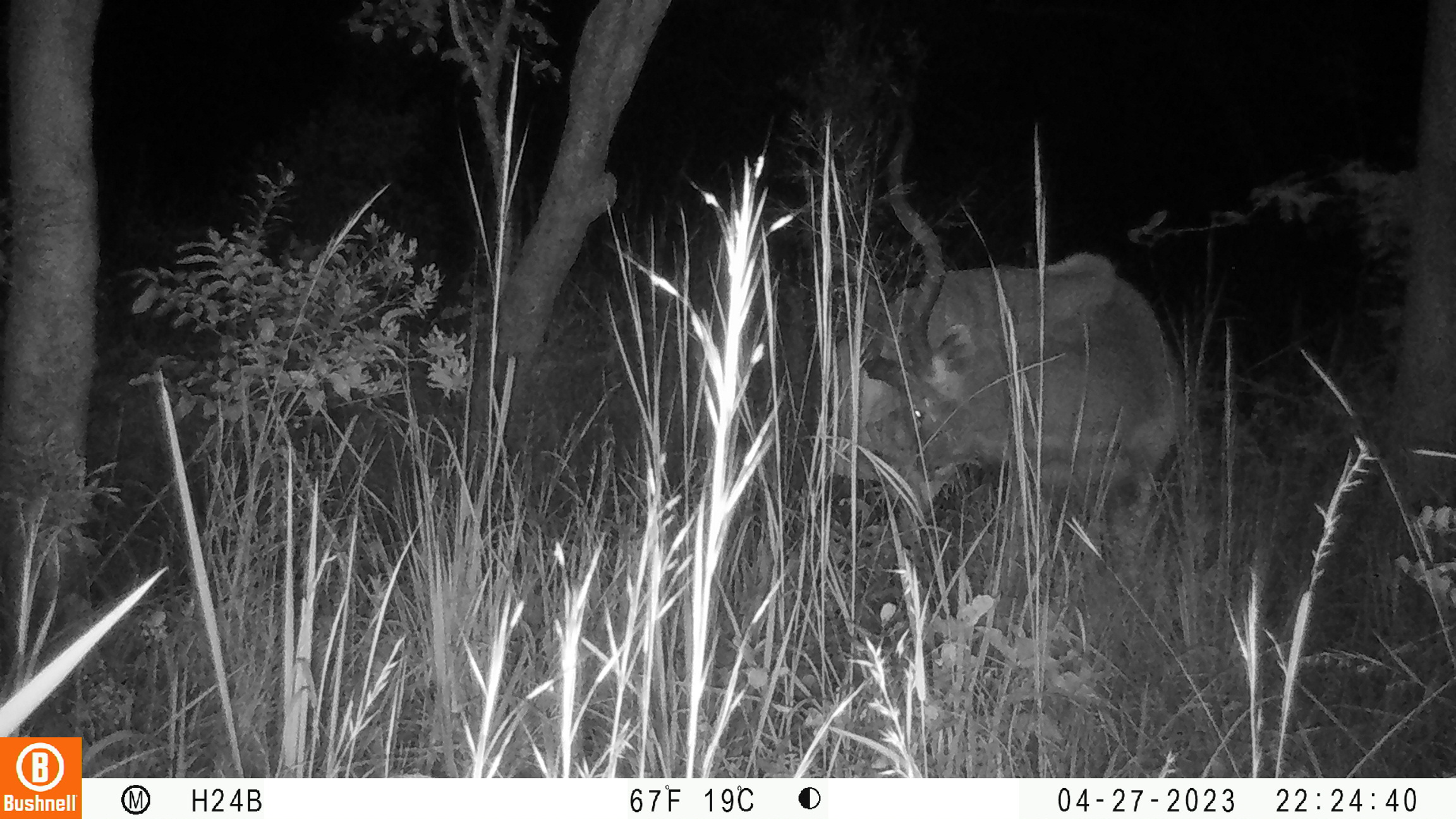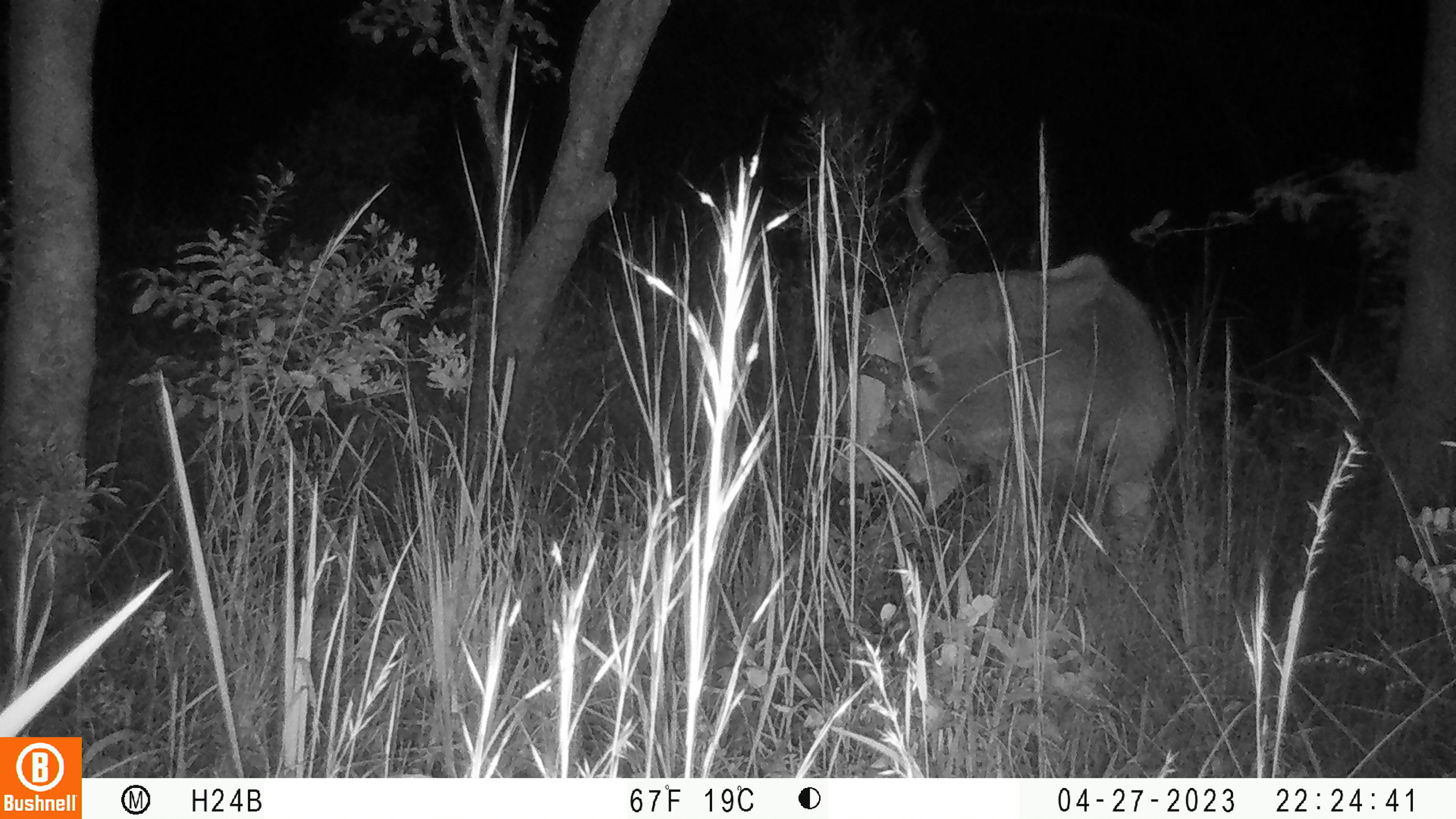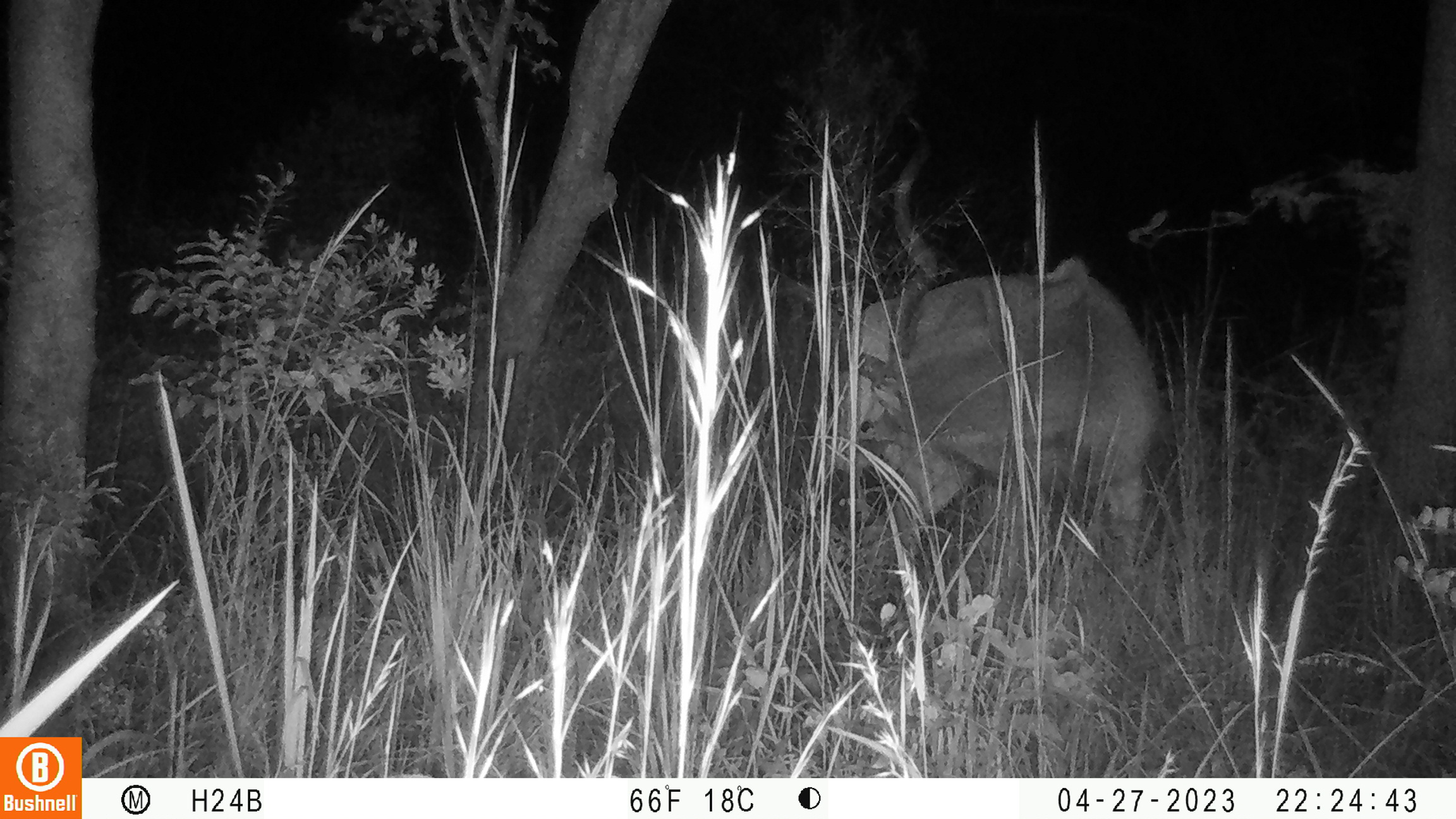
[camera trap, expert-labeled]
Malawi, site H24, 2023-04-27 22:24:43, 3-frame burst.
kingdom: Animalia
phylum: Chordata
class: Mammalia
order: Artiodactyla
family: Bovidae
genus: Tragelaphus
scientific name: Tragelaphus strepsiceros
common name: greater kudu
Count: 1.